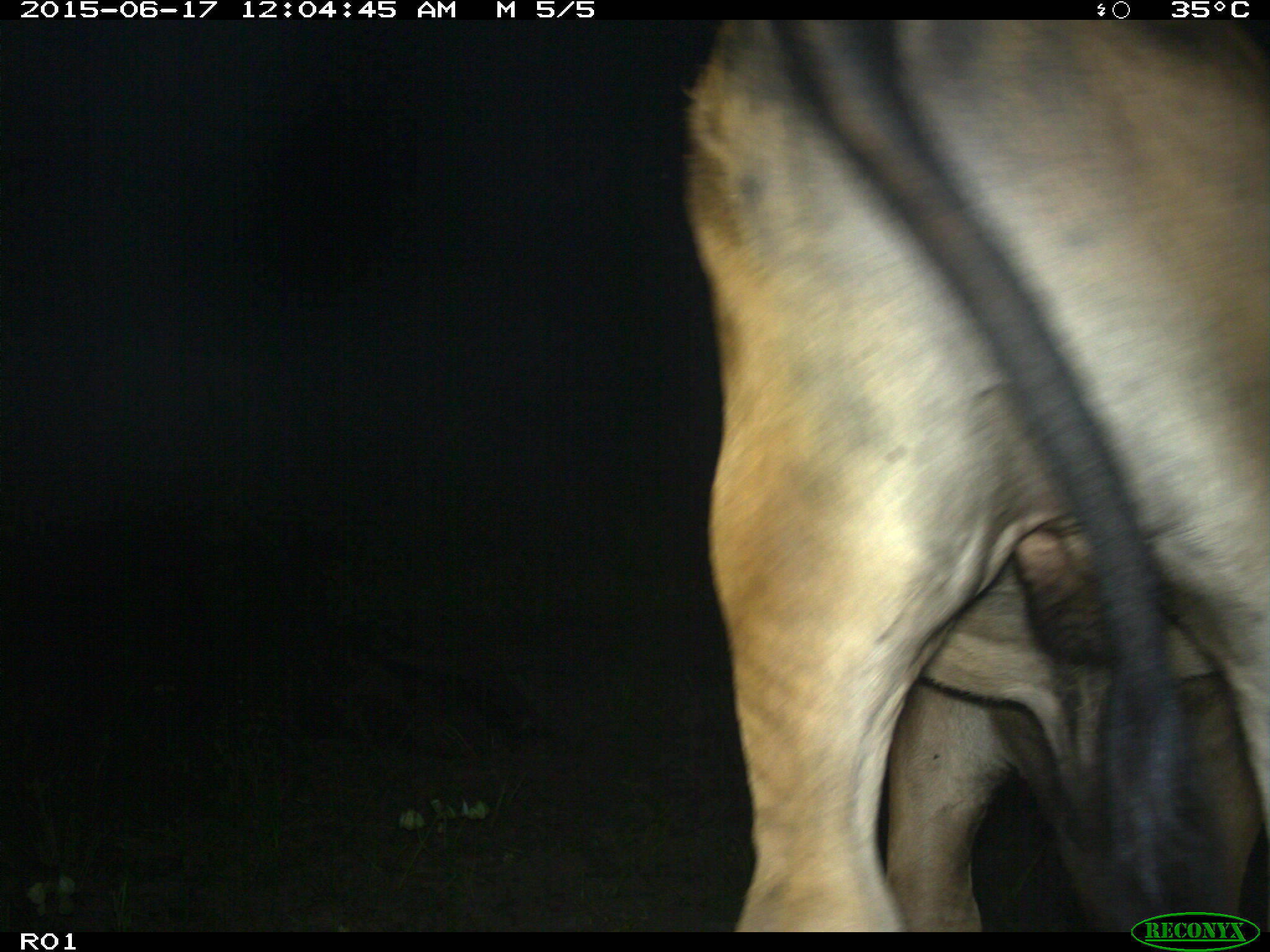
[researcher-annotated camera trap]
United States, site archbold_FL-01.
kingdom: Animalia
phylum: Chordata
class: Mammalia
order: Artiodactyla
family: Bovidae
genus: Bos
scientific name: Bos taurus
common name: domestic cow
Bos taurus (domestic cow).